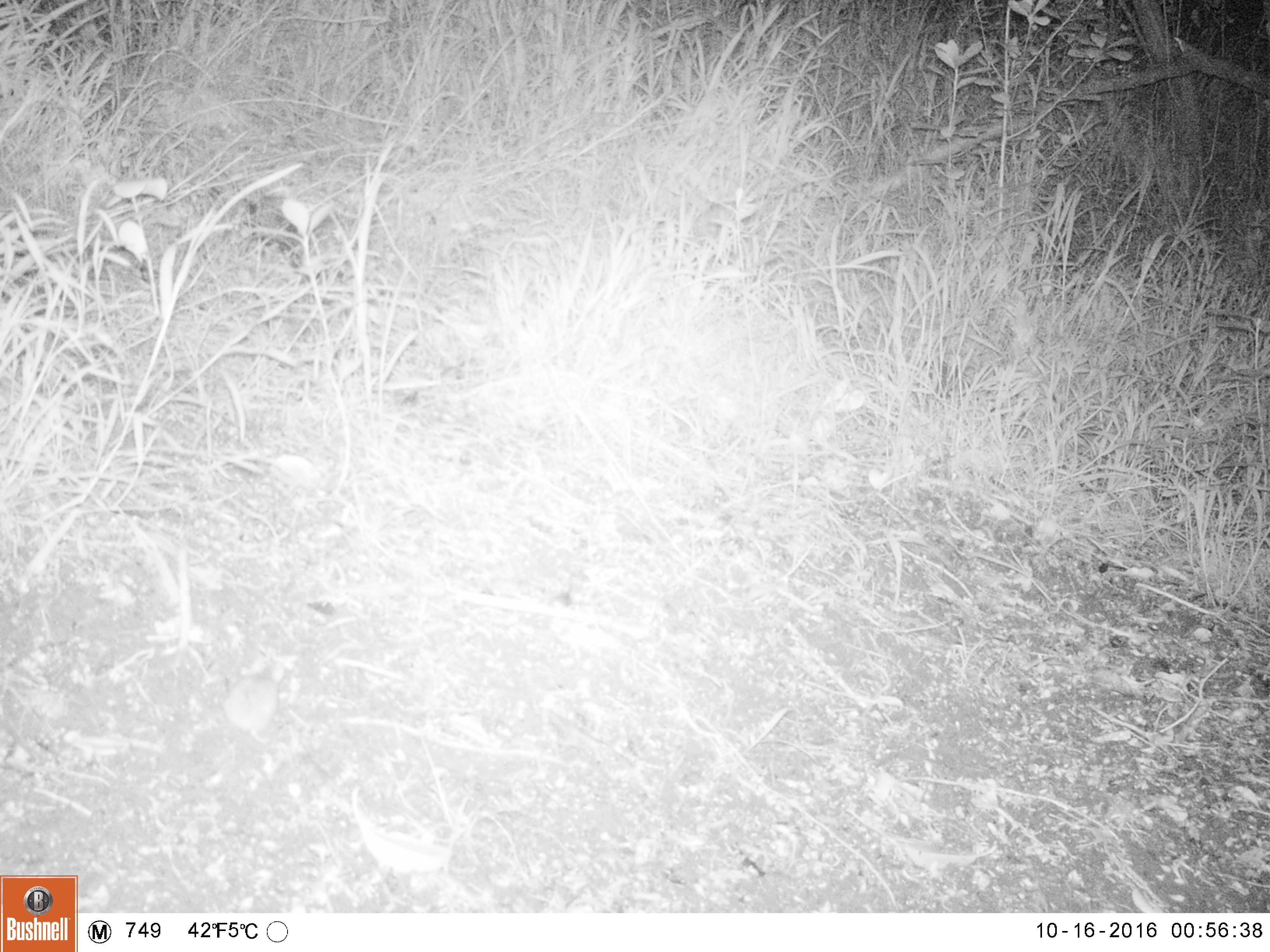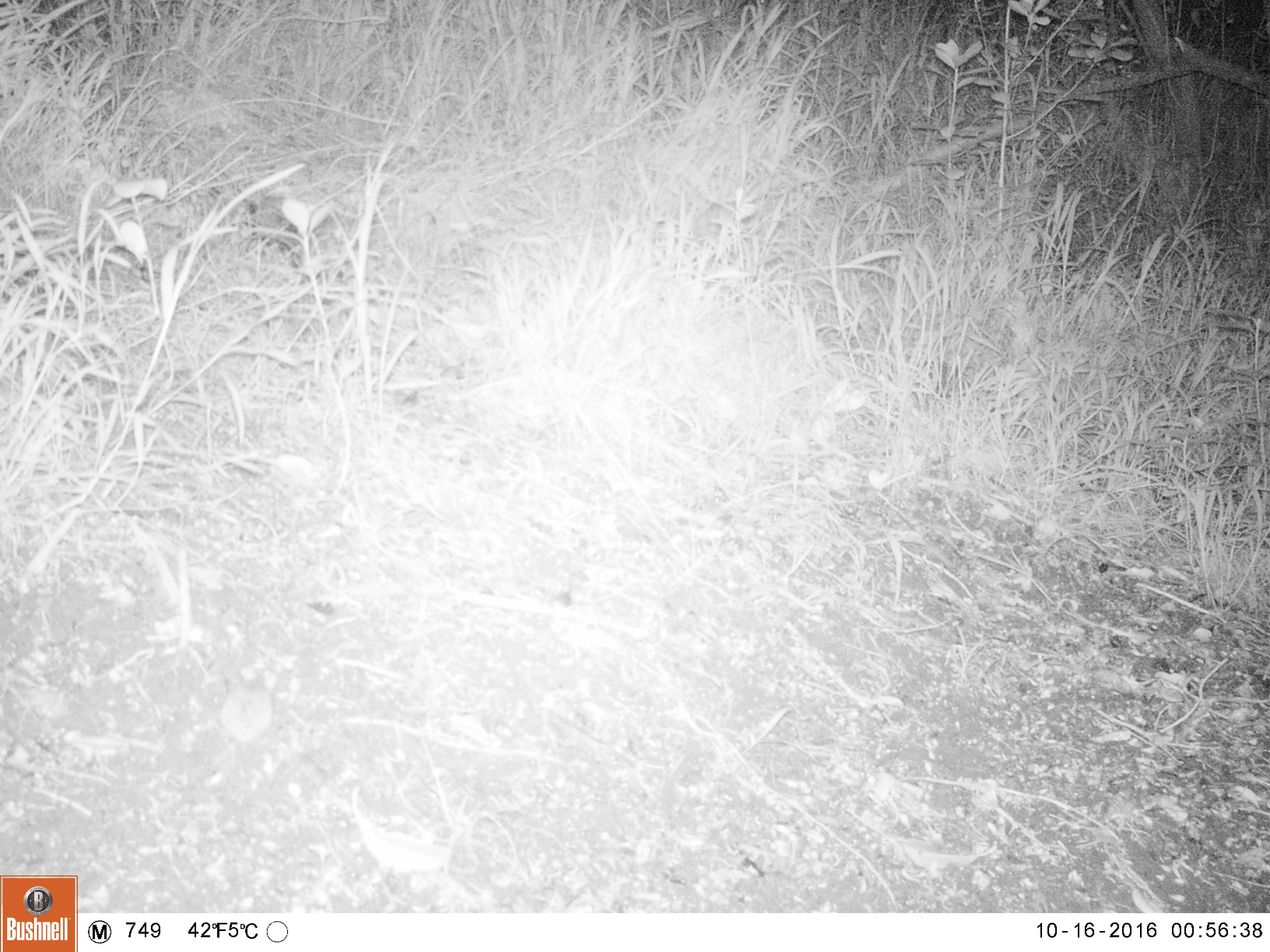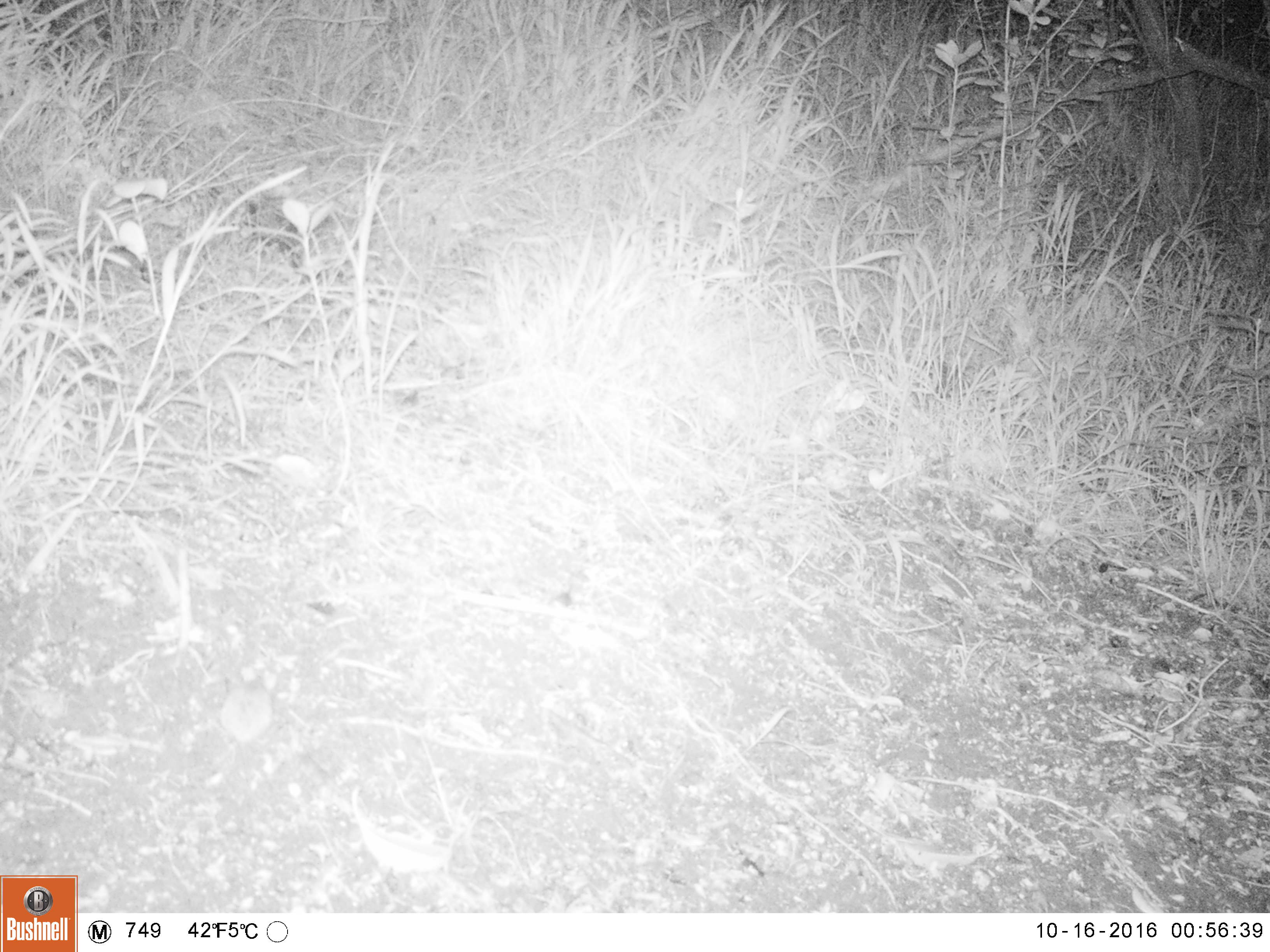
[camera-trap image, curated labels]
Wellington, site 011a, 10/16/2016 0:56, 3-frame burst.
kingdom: Animalia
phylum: Chordata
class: Mammalia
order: Rodentia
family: Muridae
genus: Mus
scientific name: Mus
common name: mouse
Mouse (Mus).